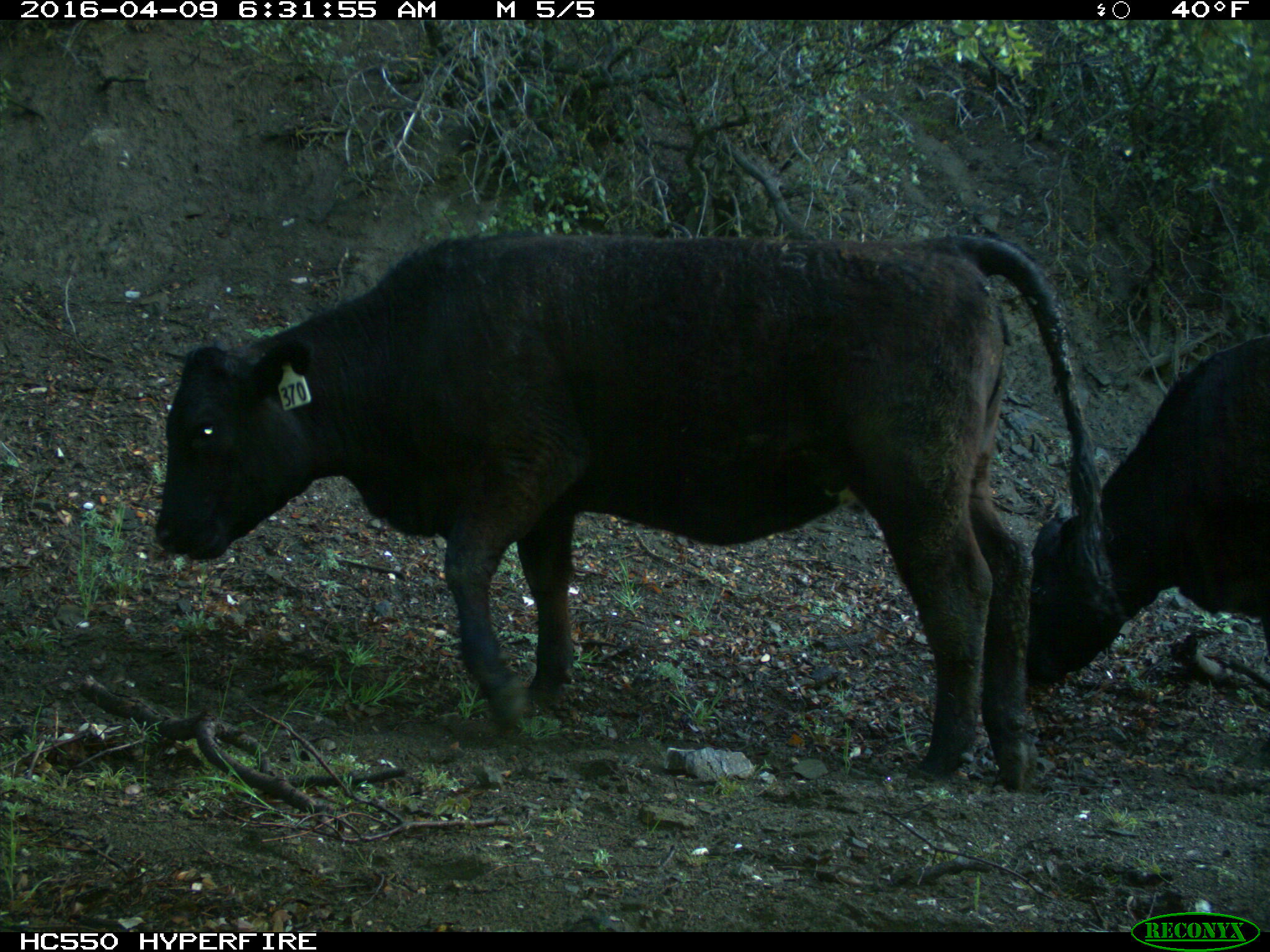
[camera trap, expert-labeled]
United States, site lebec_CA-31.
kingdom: Animalia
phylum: Chordata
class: Mammalia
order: Artiodactyla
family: Bovidae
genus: Bos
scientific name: Bos taurus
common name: domestic cow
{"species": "Bos taurus (domestic cow)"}